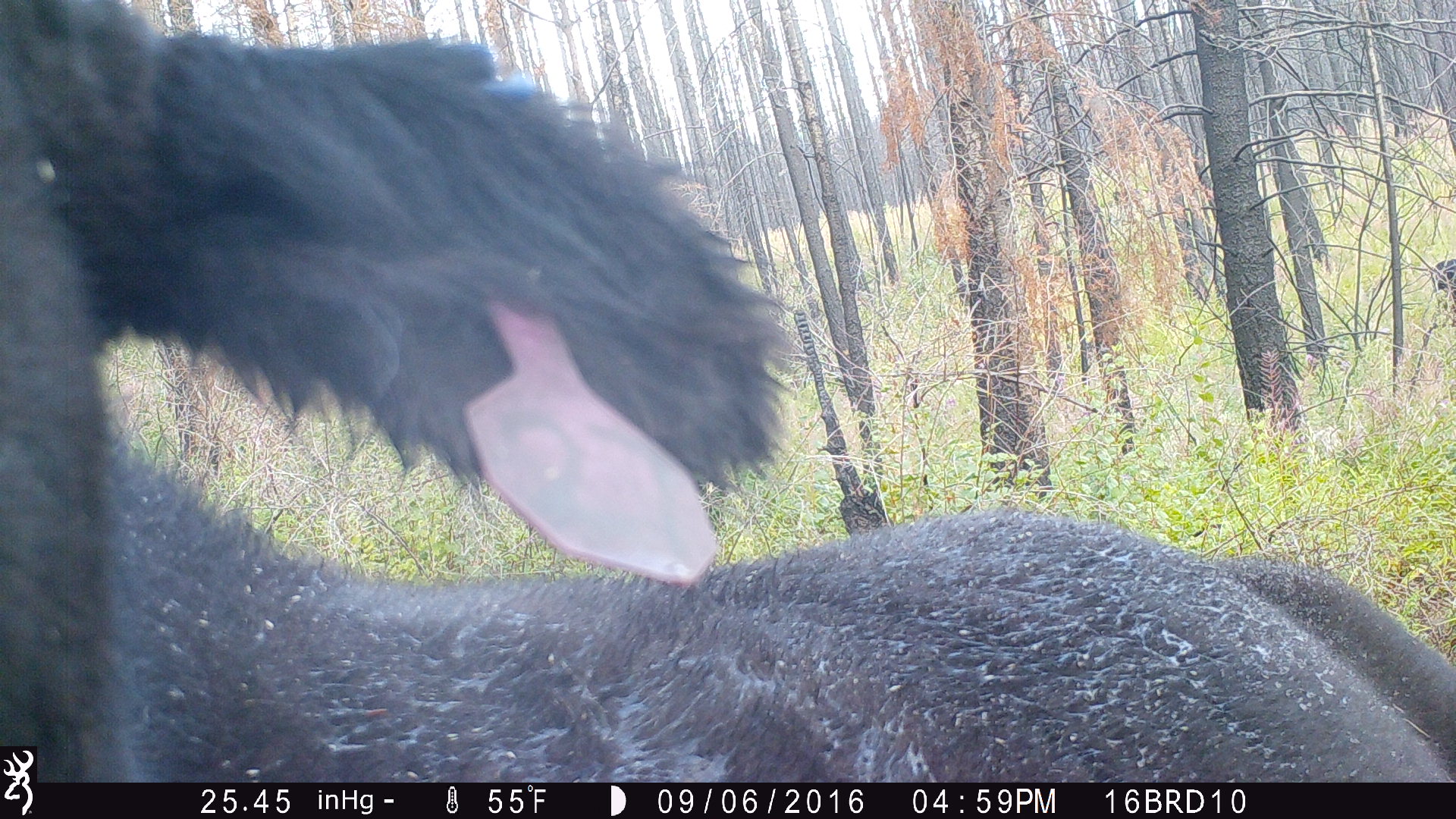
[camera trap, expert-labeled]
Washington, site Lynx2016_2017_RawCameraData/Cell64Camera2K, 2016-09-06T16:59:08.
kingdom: Animalia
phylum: Chordata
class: Mammalia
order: Artiodactyla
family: Bovidae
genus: Bos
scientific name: Bos taurus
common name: domestic cattle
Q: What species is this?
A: Domestic cattle (Bos taurus).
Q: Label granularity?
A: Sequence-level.